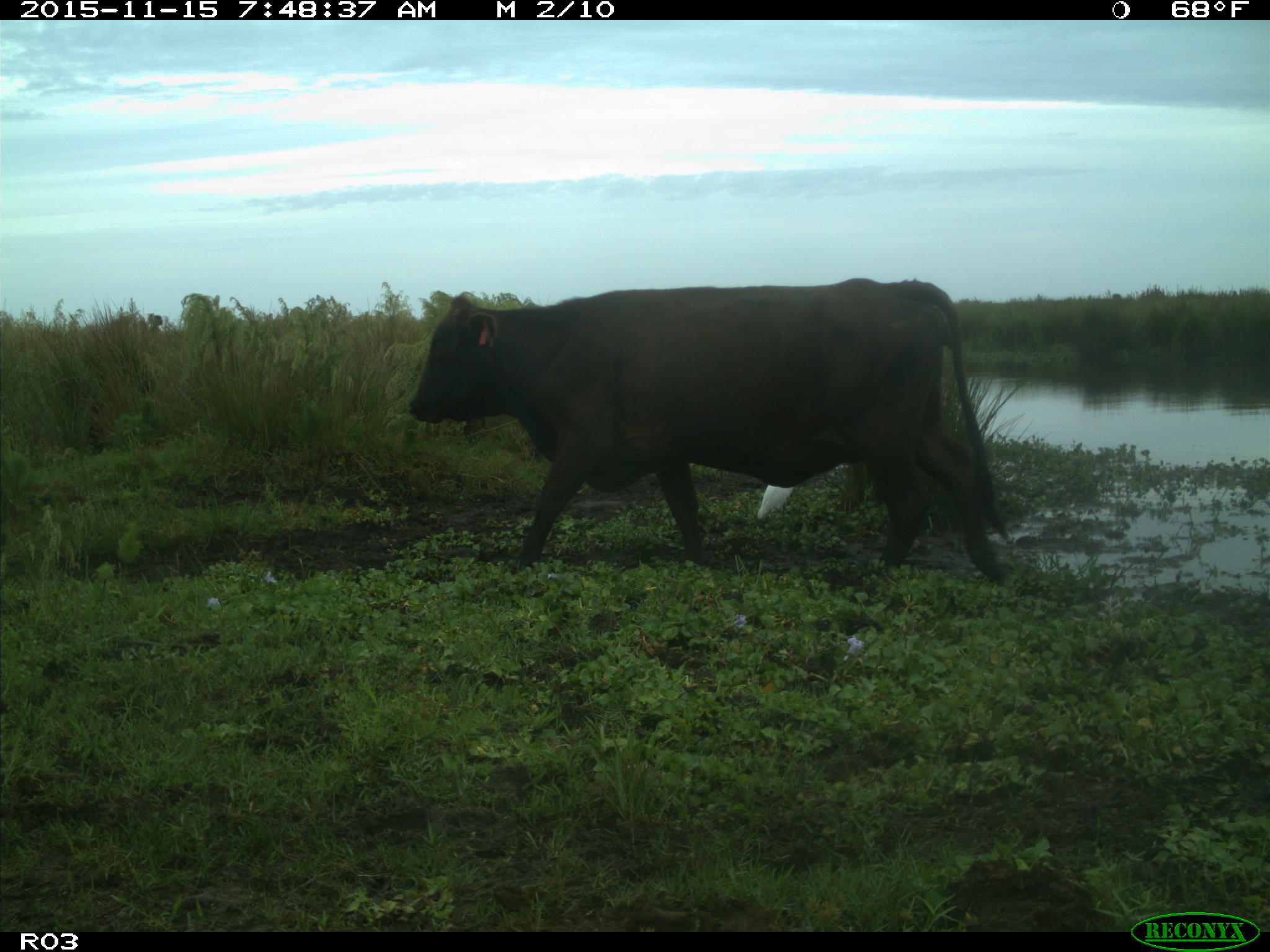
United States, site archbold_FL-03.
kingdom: Animalia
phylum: Chordata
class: Mammalia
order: Artiodactyla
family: Bovidae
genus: Bos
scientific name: Bos taurus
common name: domestic cow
Bos taurus (domestic cow).